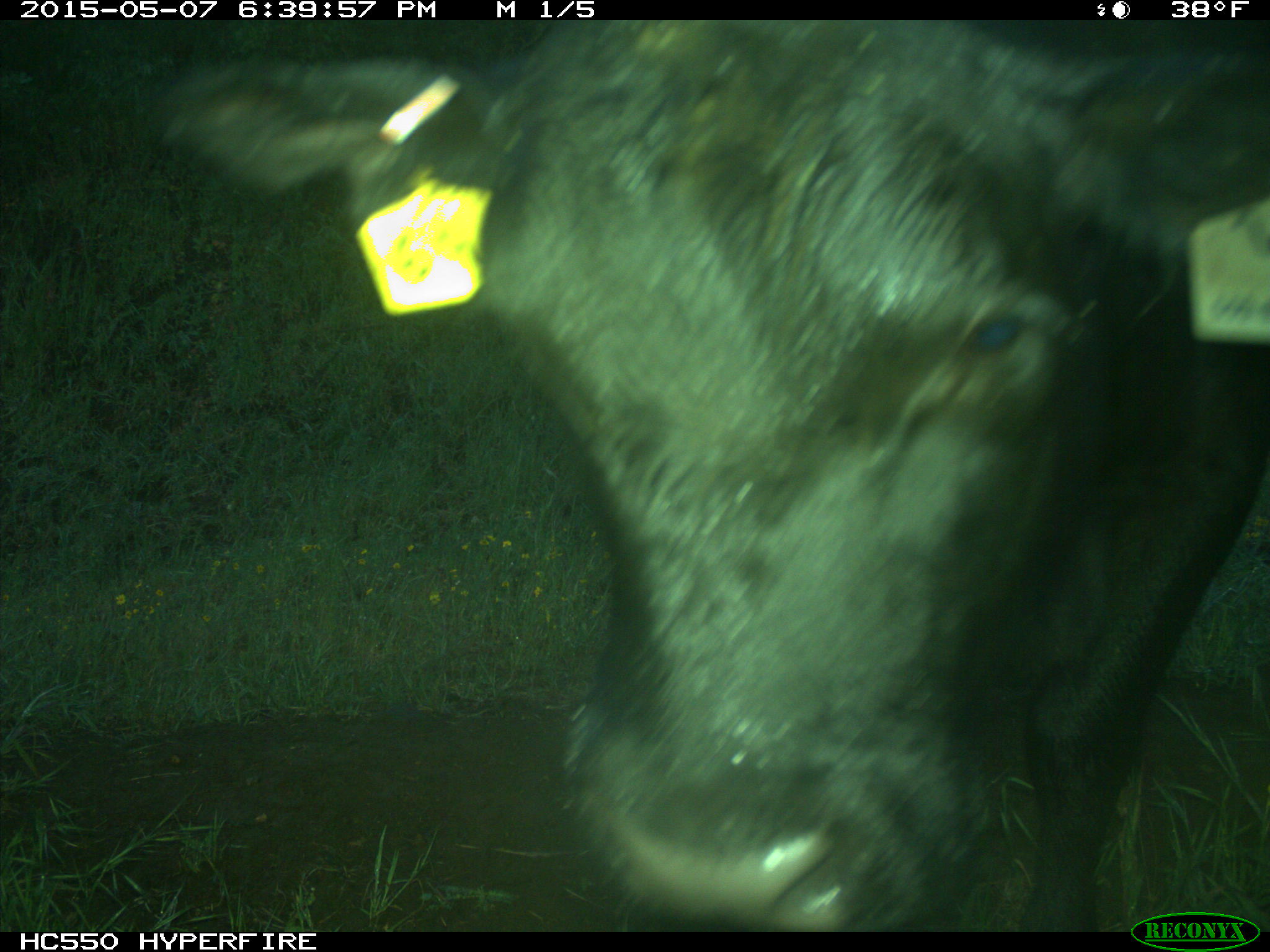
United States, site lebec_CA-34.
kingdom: Animalia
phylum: Chordata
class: Mammalia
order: Artiodactyla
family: Bovidae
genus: Bos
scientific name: Bos taurus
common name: domestic cow